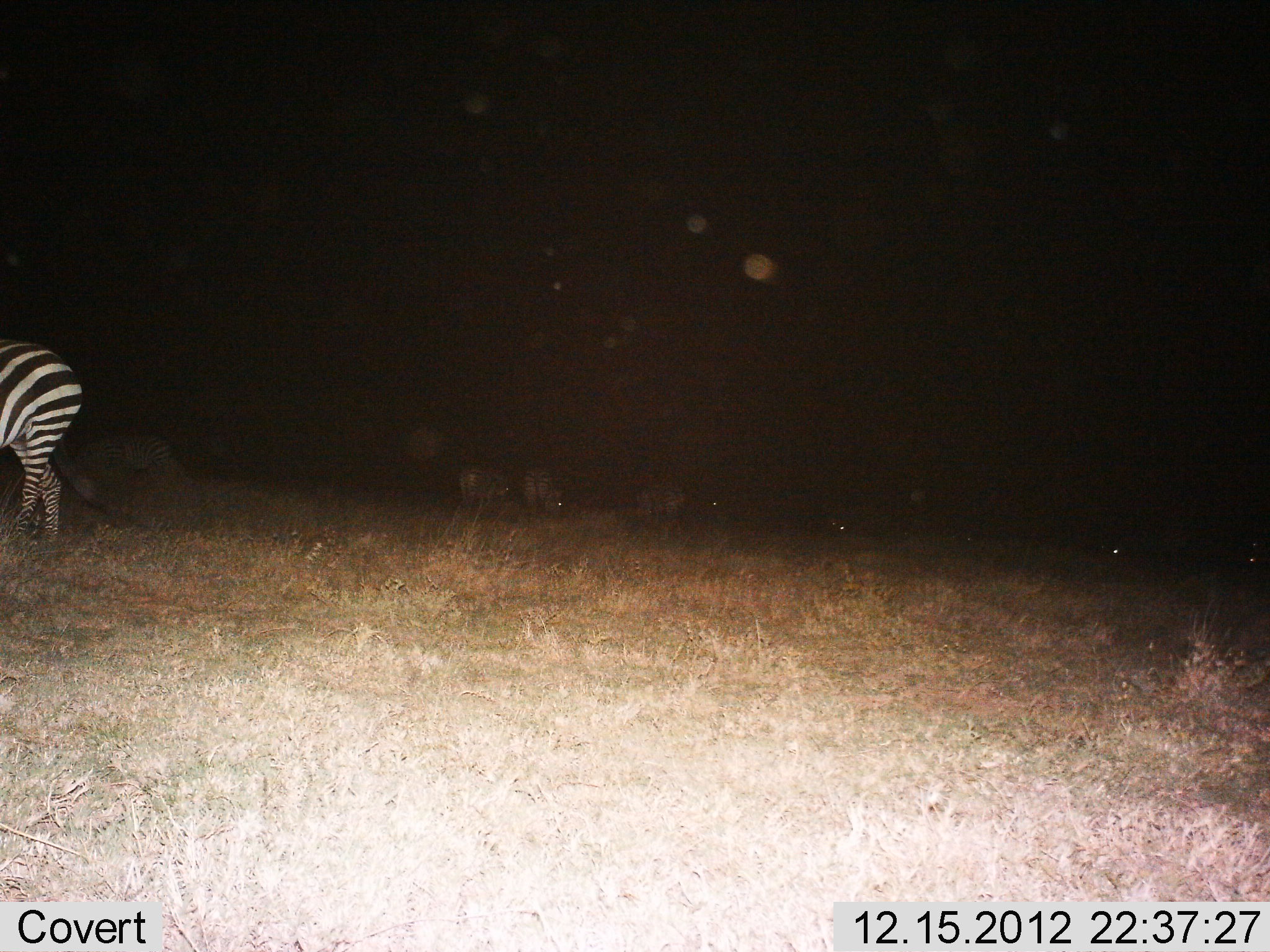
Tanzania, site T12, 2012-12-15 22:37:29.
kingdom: Animalia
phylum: Chordata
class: Mammalia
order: Perissodactyla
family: Equidae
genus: Equus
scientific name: Equus quagga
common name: plains zebra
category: zebra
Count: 2.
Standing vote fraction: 75%.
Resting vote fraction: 0%.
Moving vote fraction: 0%.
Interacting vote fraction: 0%.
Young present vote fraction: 0%.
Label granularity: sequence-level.